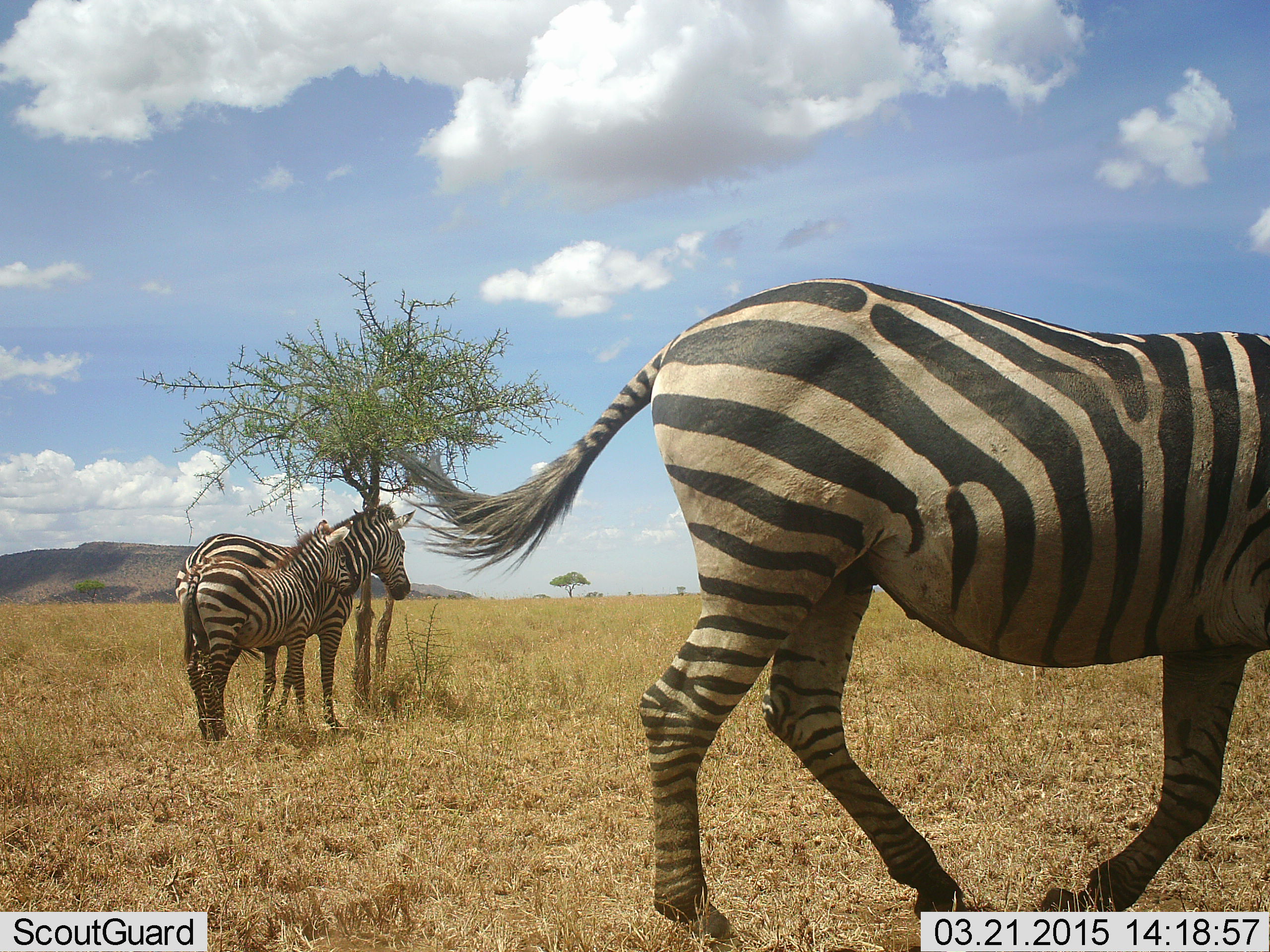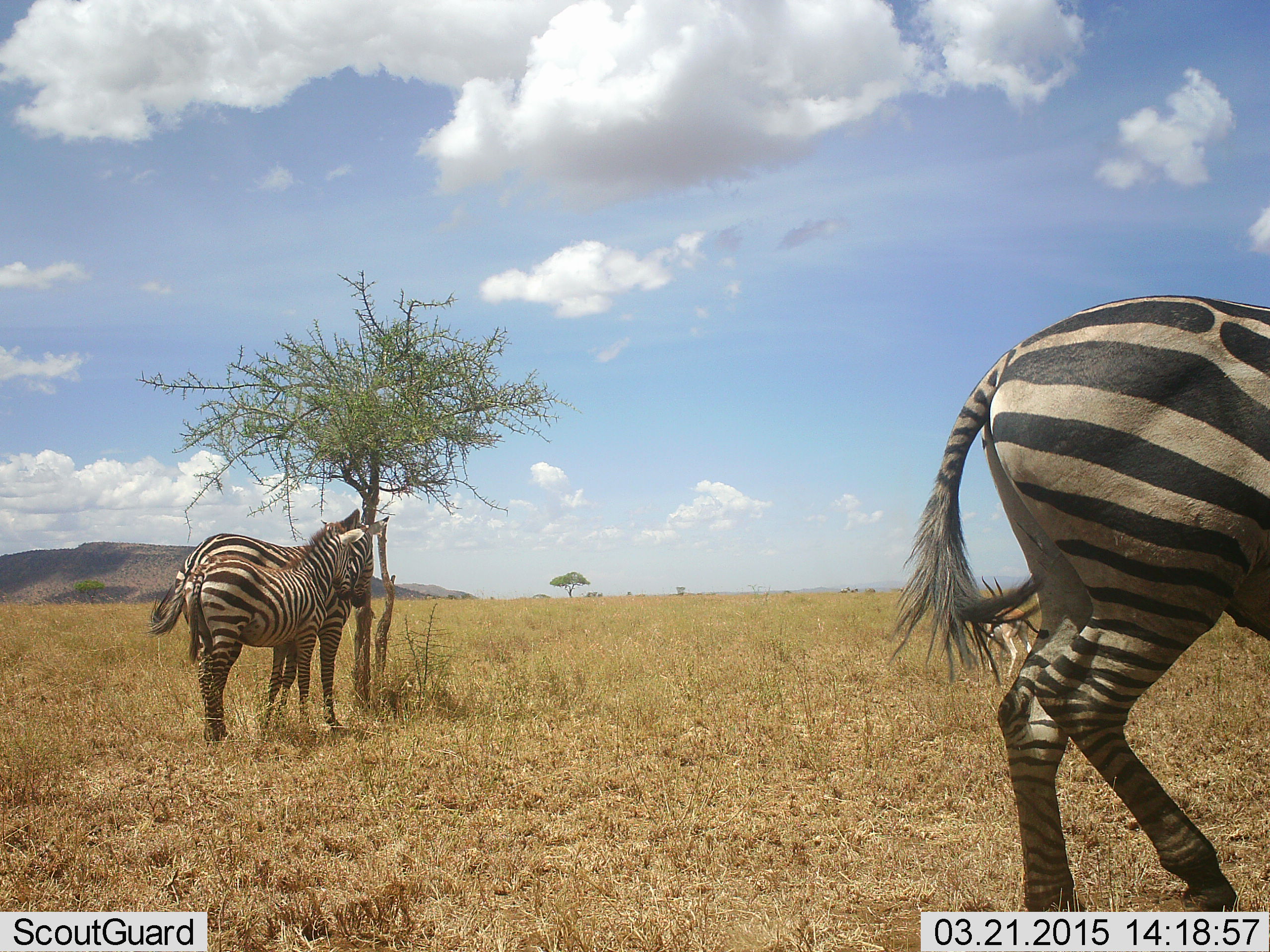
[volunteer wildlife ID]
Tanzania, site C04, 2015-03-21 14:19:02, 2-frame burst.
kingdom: Animalia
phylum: Chordata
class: Mammalia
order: Perissodactyla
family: Equidae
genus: Equus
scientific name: Equus quagga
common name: plains zebra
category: zebra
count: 3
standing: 76%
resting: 12%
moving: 71%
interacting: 12%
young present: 53%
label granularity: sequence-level